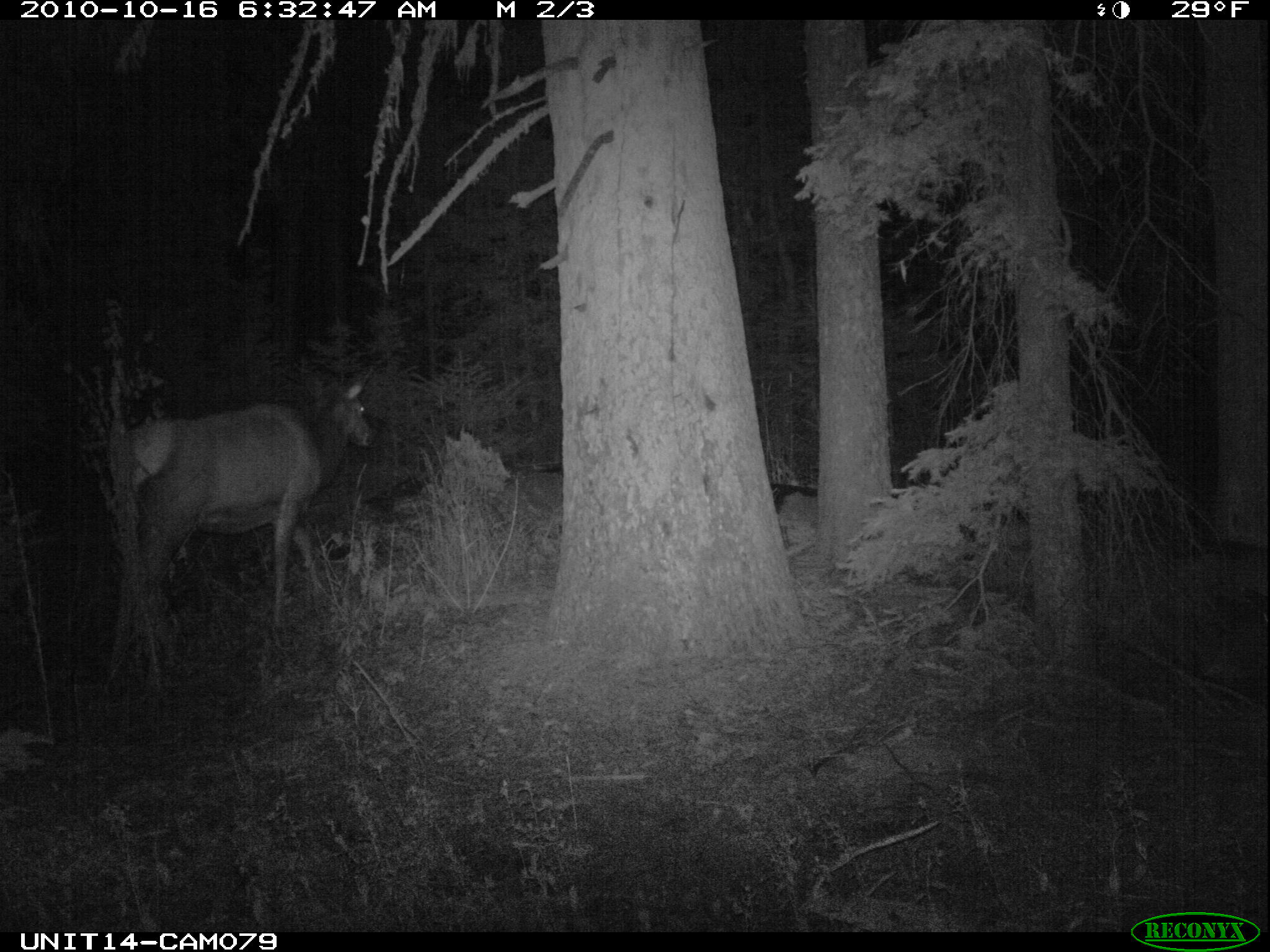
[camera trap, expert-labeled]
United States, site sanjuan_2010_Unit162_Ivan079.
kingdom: Animalia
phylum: Chordata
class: Mammalia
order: Artiodactyla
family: Cervidae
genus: Cervus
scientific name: Cervus elaphus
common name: red deer